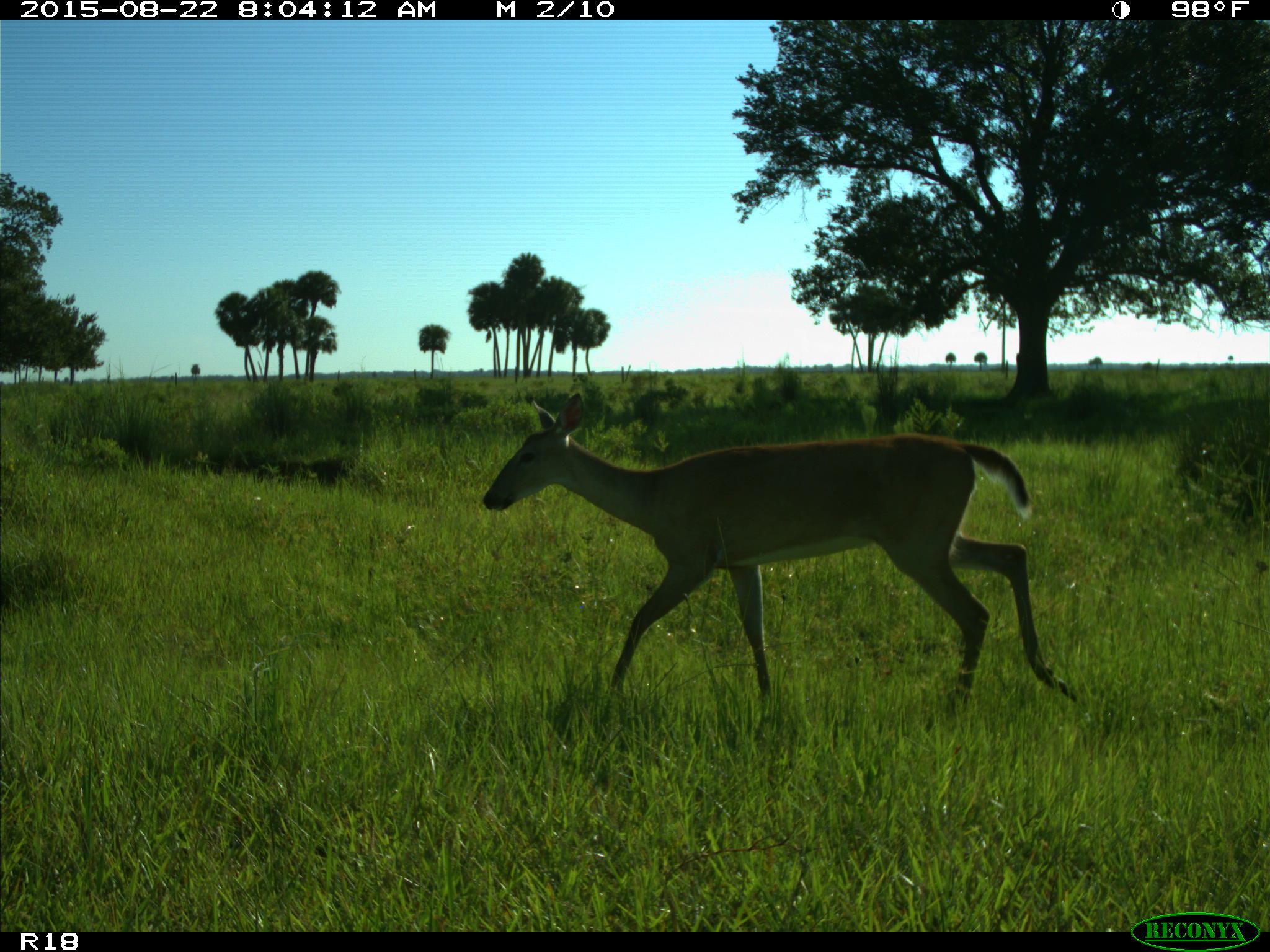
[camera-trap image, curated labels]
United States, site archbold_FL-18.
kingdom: Animalia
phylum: Chordata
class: Mammalia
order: Artiodactyla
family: Cervidae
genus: Odocoileus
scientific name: Odocoileus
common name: deer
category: unidentified deer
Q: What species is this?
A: Unidentified deer (deer) (Odocoileus).